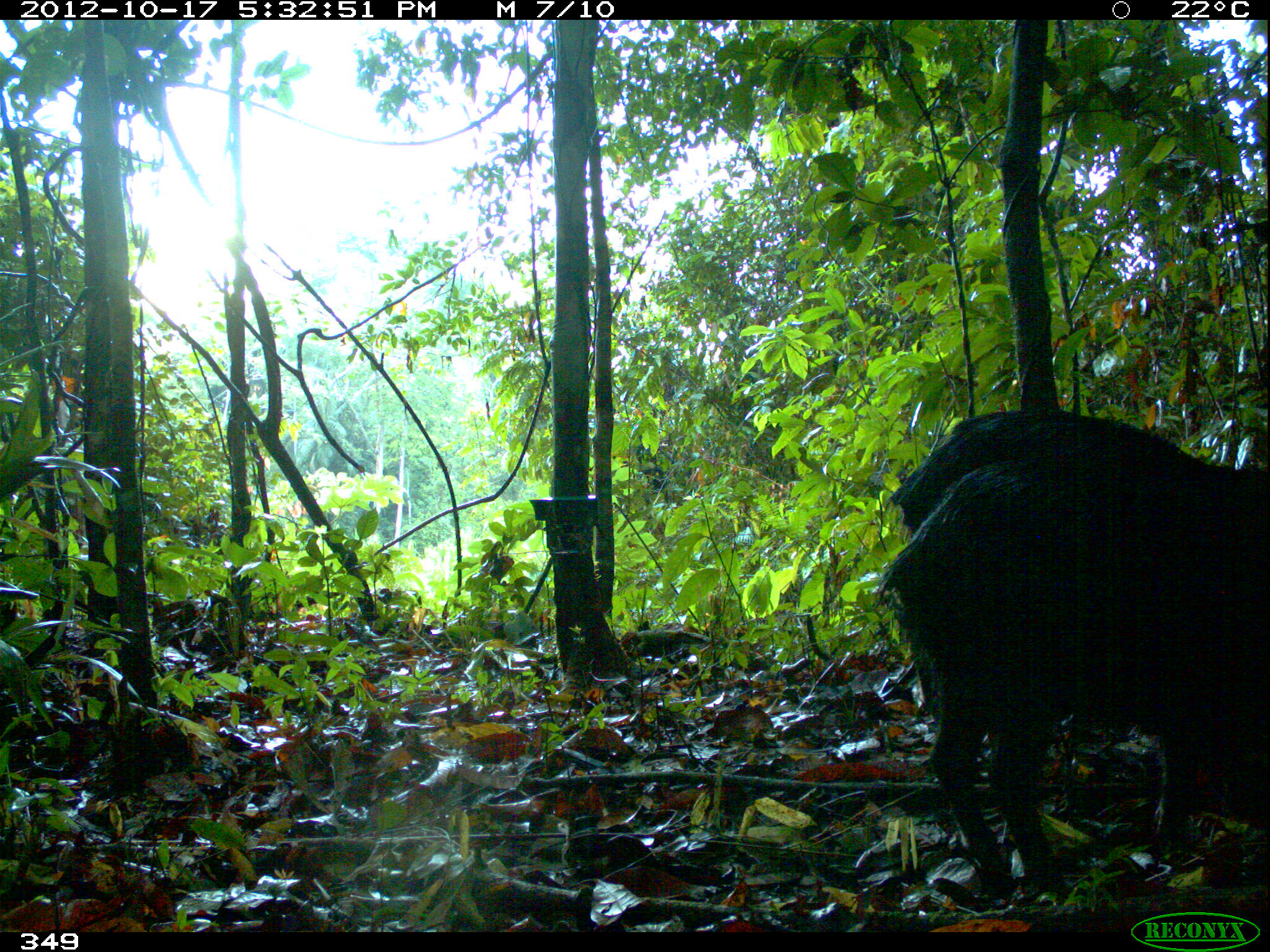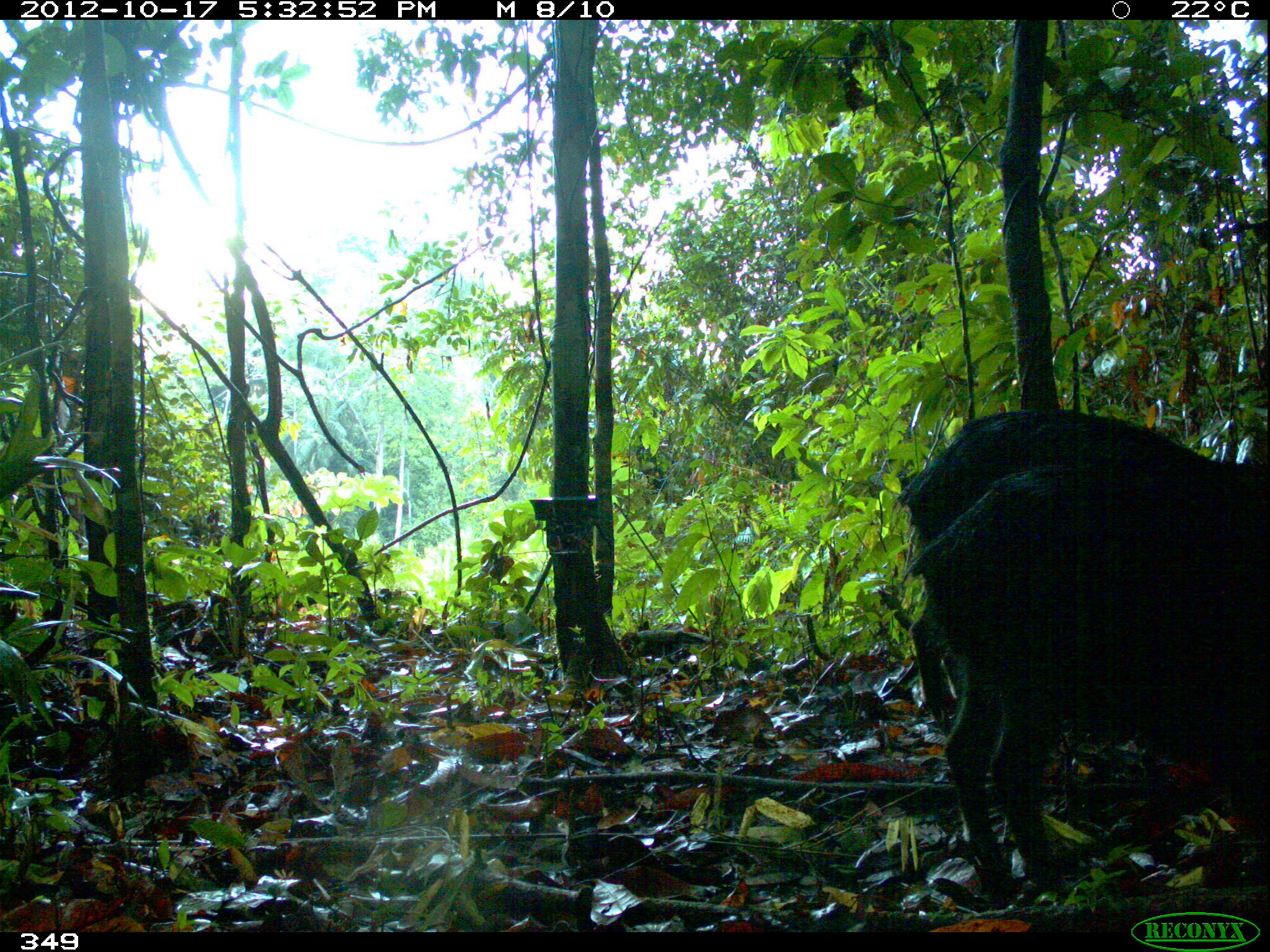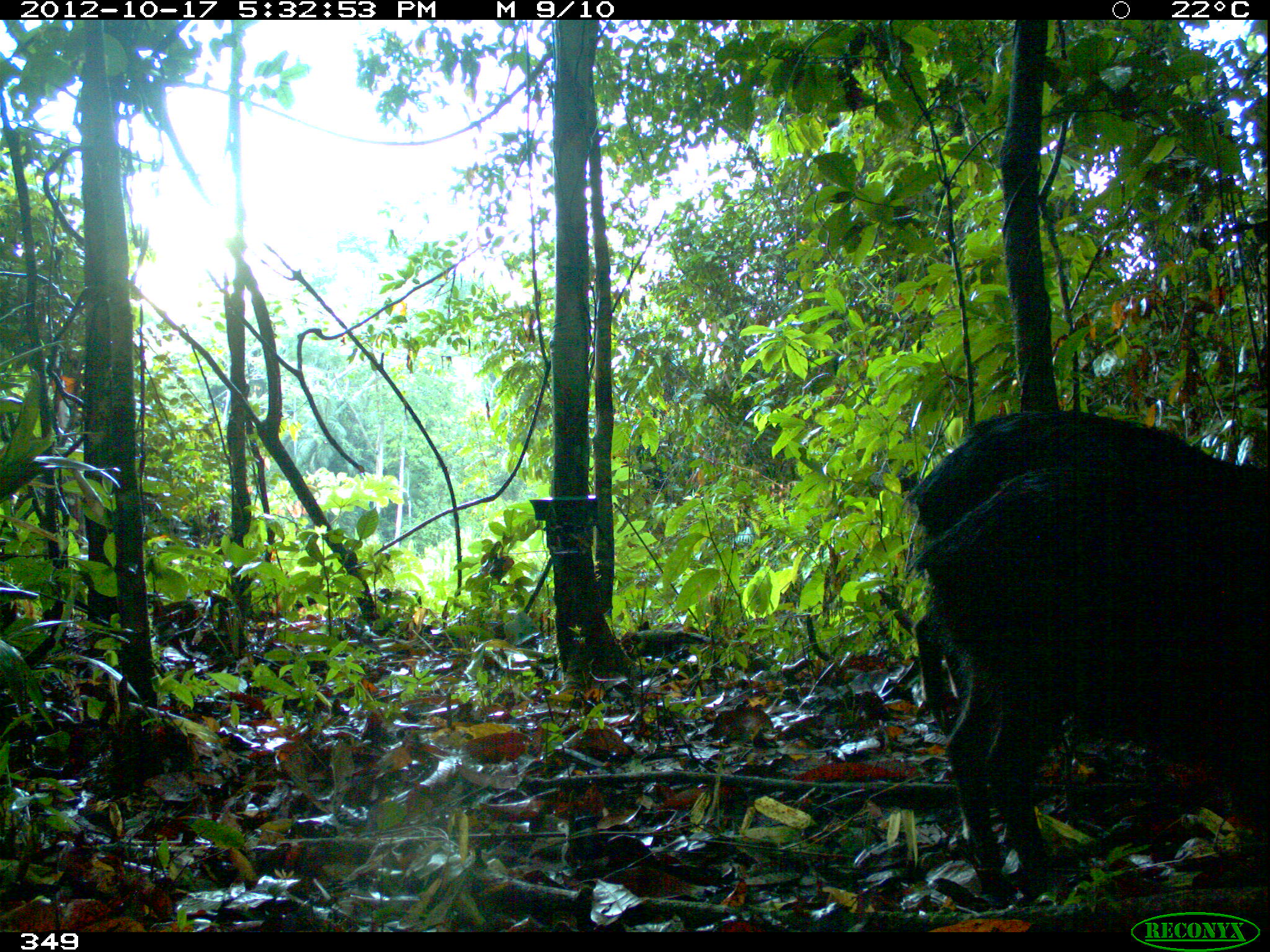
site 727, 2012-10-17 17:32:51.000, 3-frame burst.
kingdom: Animalia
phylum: Chordata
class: Mammalia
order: Artiodactyla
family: Tayassuidae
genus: Tayassu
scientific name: Tayassu pecari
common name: white-lipped peccary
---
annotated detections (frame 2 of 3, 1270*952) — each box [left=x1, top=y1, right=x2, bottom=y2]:
tayassu pecari: [left=905, top=449, right=1267, bottom=904]; [left=896, top=407, right=1267, bottom=740]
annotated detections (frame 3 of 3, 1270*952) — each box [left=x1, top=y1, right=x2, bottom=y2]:
tayassu pecari: [left=909, top=463, right=1269, bottom=904]; [left=897, top=408, right=1267, bottom=736]; [left=626, top=505, right=631, bottom=508]